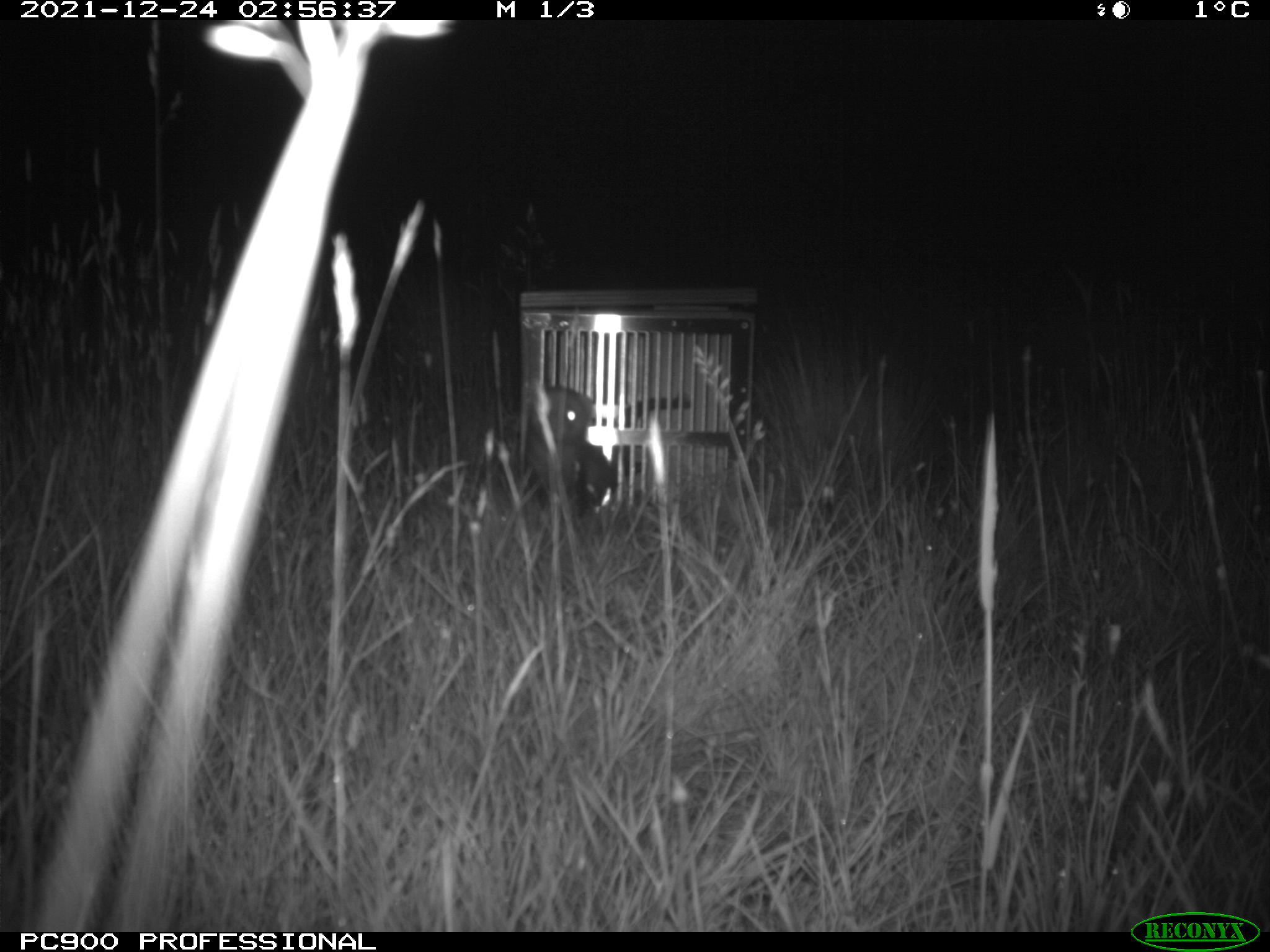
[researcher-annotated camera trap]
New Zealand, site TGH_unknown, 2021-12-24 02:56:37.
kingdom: Animalia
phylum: Chordata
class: Mammalia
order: Carnivora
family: Mustelidae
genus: Mustela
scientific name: Mustela furo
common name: ferret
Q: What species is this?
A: Ferret (Mustela furo).